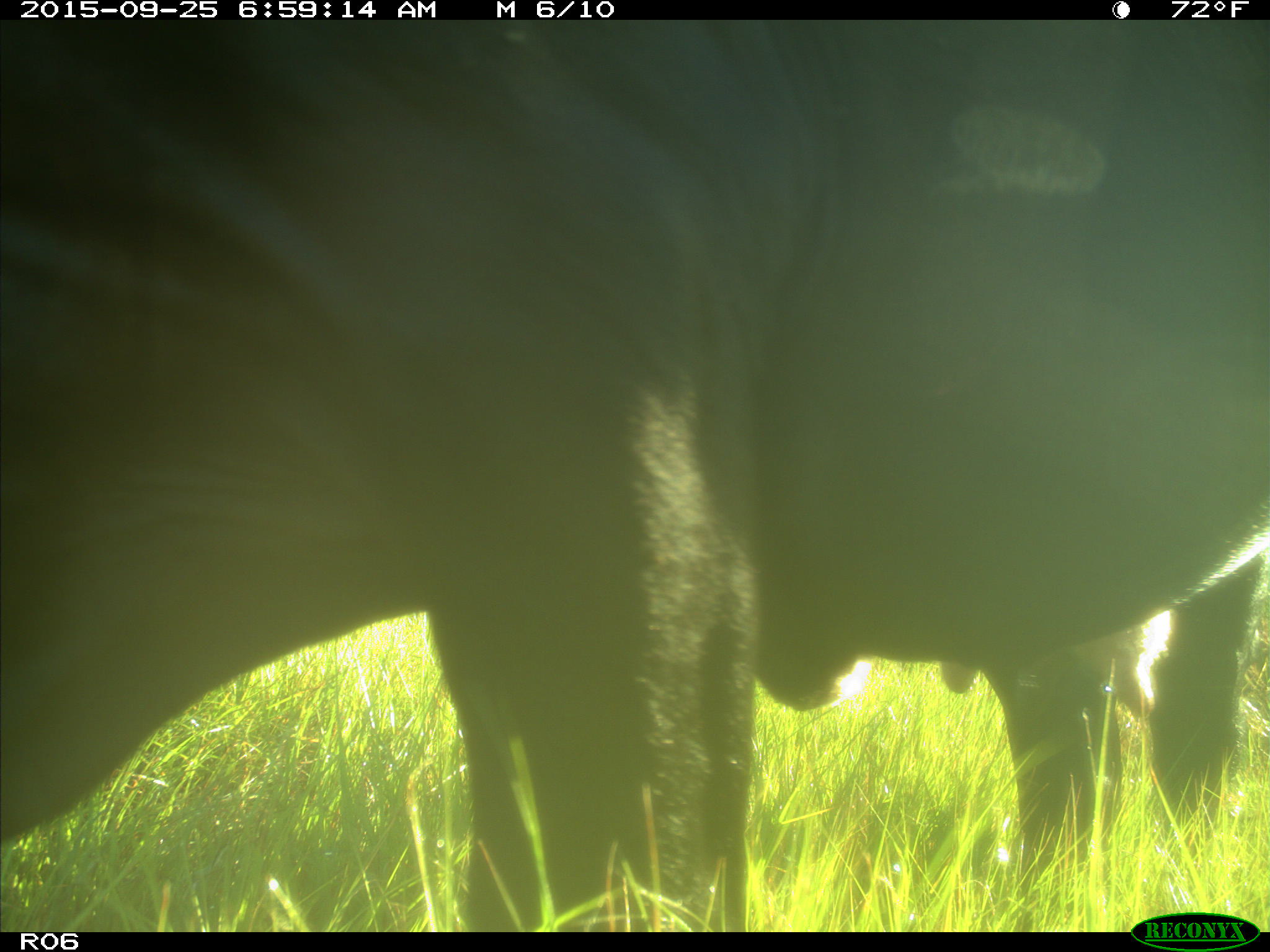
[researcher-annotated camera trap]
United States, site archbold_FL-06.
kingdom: Animalia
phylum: Chordata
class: Mammalia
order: Artiodactyla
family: Bovidae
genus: Bos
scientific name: Bos taurus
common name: domestic cow